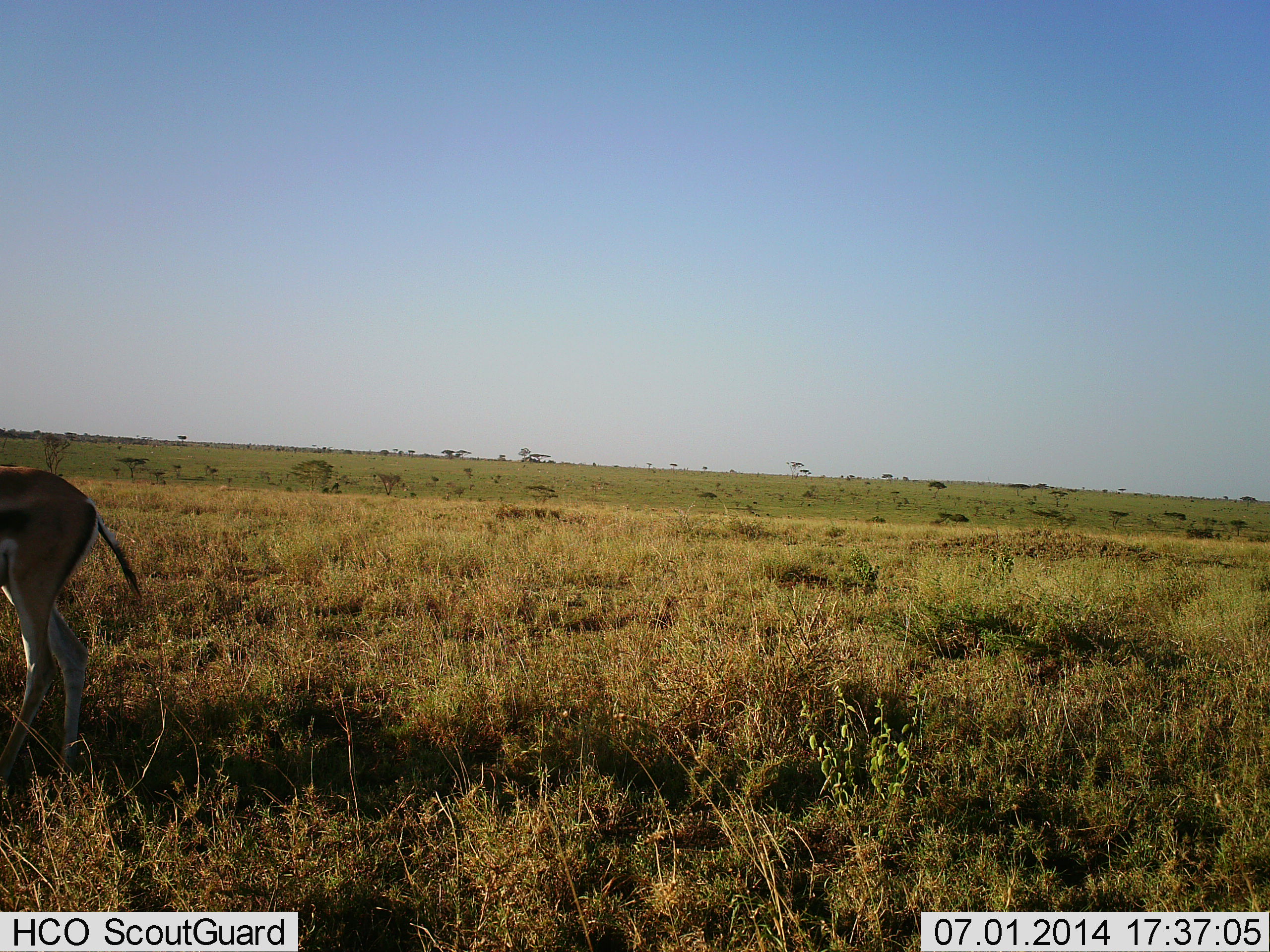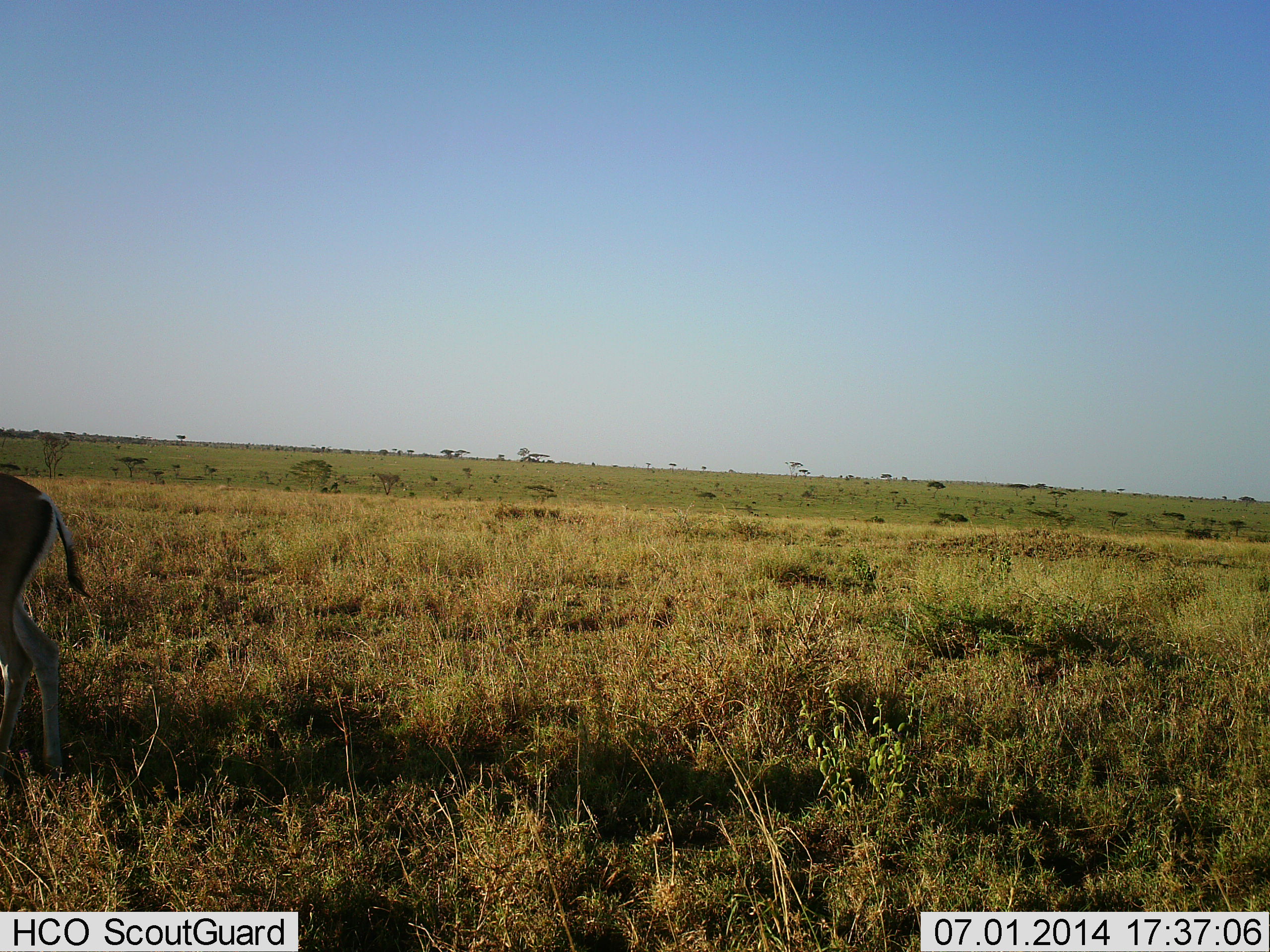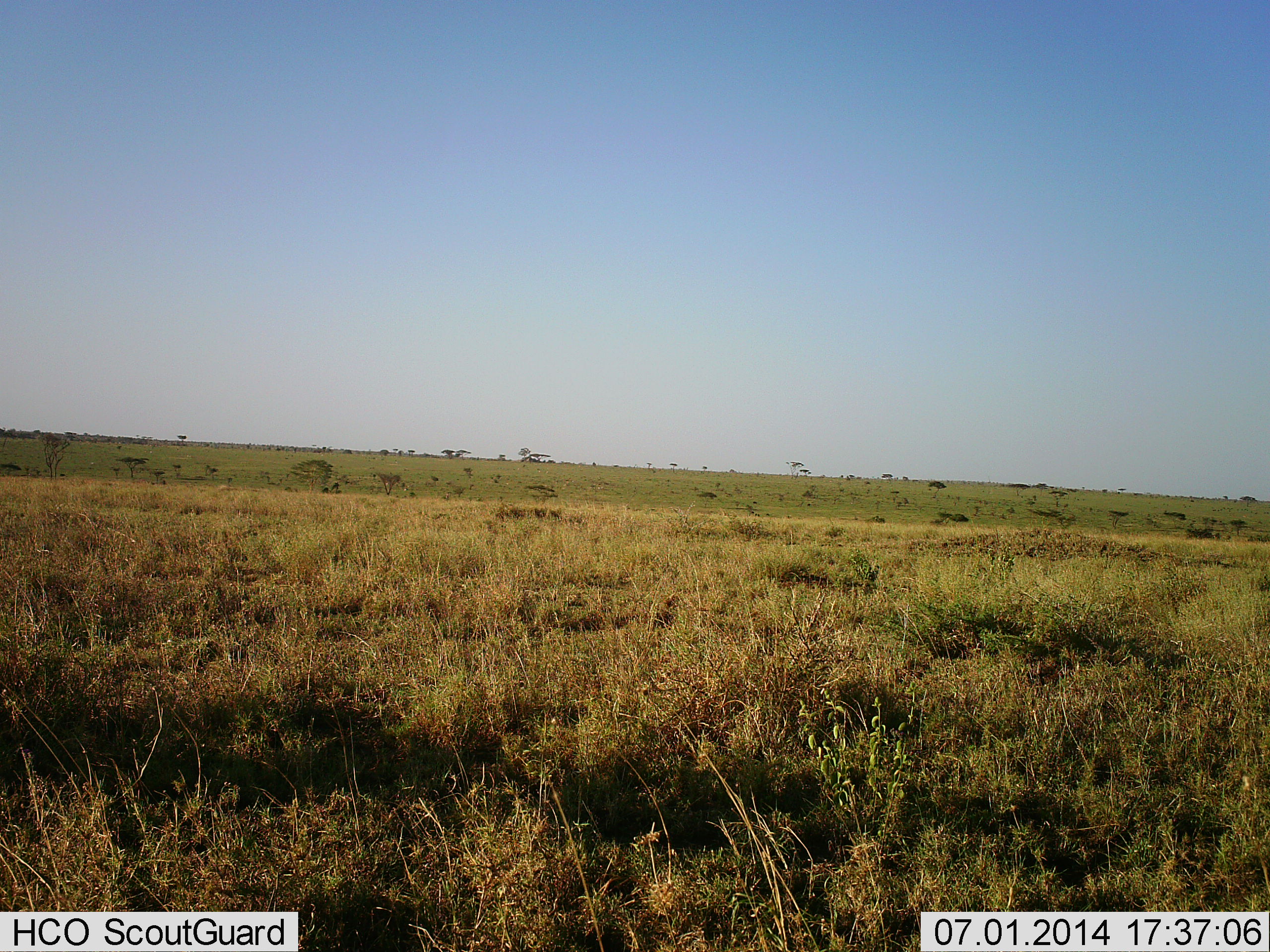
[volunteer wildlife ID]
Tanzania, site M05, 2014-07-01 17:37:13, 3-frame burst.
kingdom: Animalia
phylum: Chordata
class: Mammalia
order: Artiodactyla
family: Bovidae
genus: Eudorcas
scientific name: Eudorcas thomsonii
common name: thomson's gazelle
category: gazellethomsons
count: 1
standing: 10%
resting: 0%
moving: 90%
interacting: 0%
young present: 0%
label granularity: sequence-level